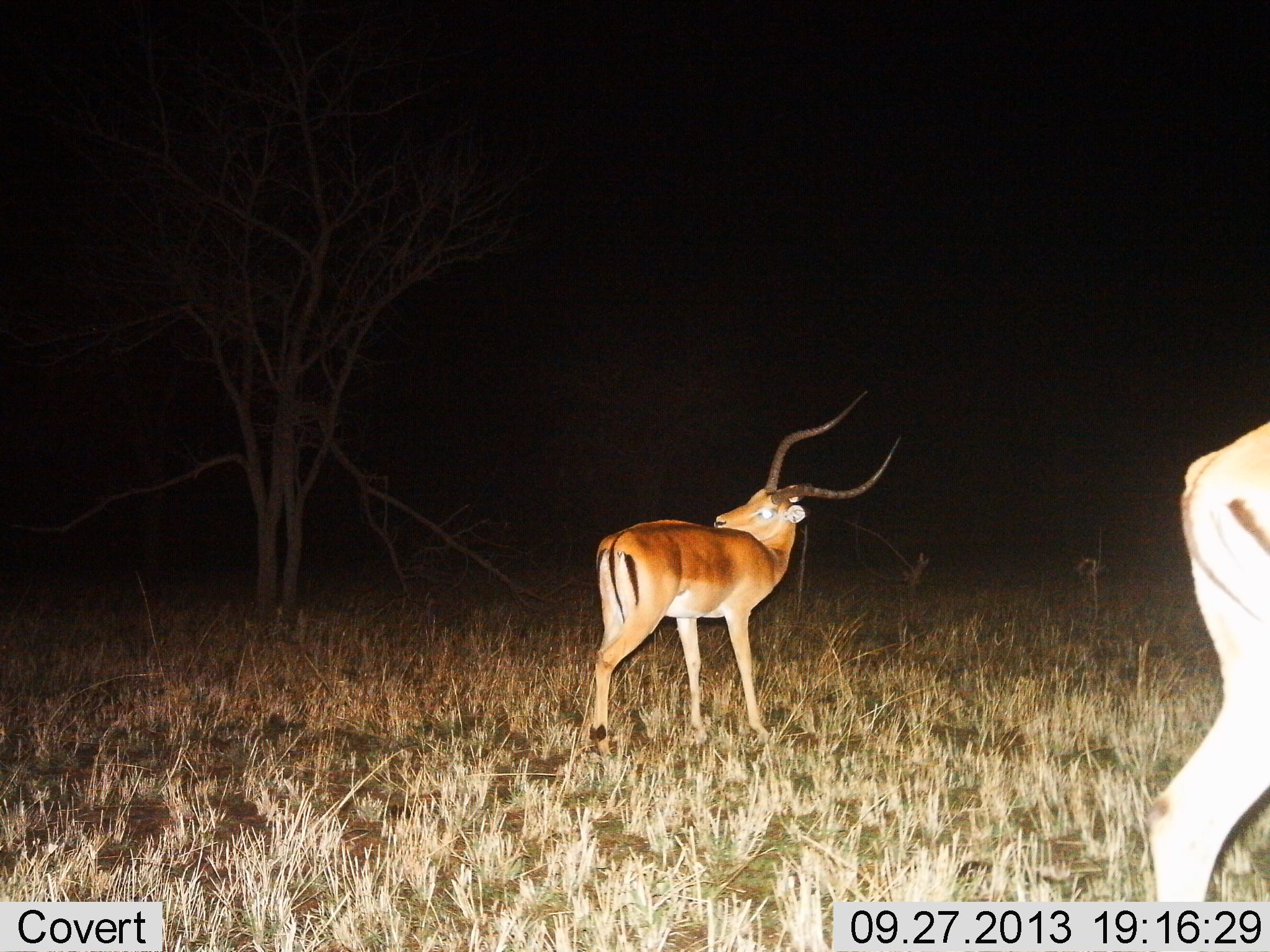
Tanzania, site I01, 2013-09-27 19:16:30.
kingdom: Animalia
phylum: Chordata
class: Mammalia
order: Artiodactyla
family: Bovidae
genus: Aepyceros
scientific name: Aepyceros melampus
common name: impala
Impala (Aepyceros melampus), count 2. Behavior (volunteer vote fractions): standing 90%, resting 3%, moving 16%, interacting 3%. Young present (vote fraction): 3%. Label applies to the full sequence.